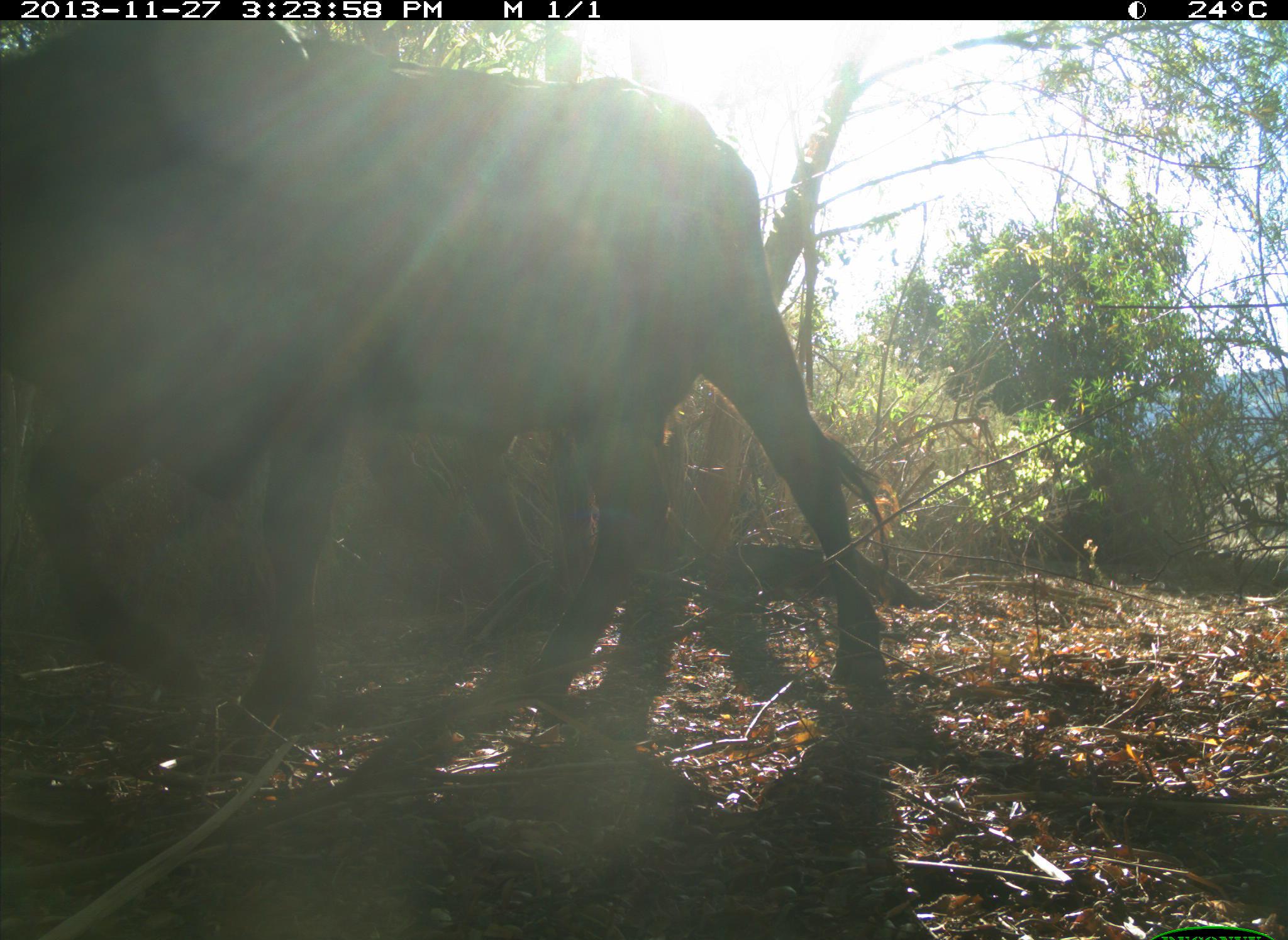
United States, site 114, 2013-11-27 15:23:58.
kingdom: Animalia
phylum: Chordata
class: Mammalia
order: Artiodactyla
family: Bovidae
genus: Bos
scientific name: Bos taurus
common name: cow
Cow (Bos taurus).